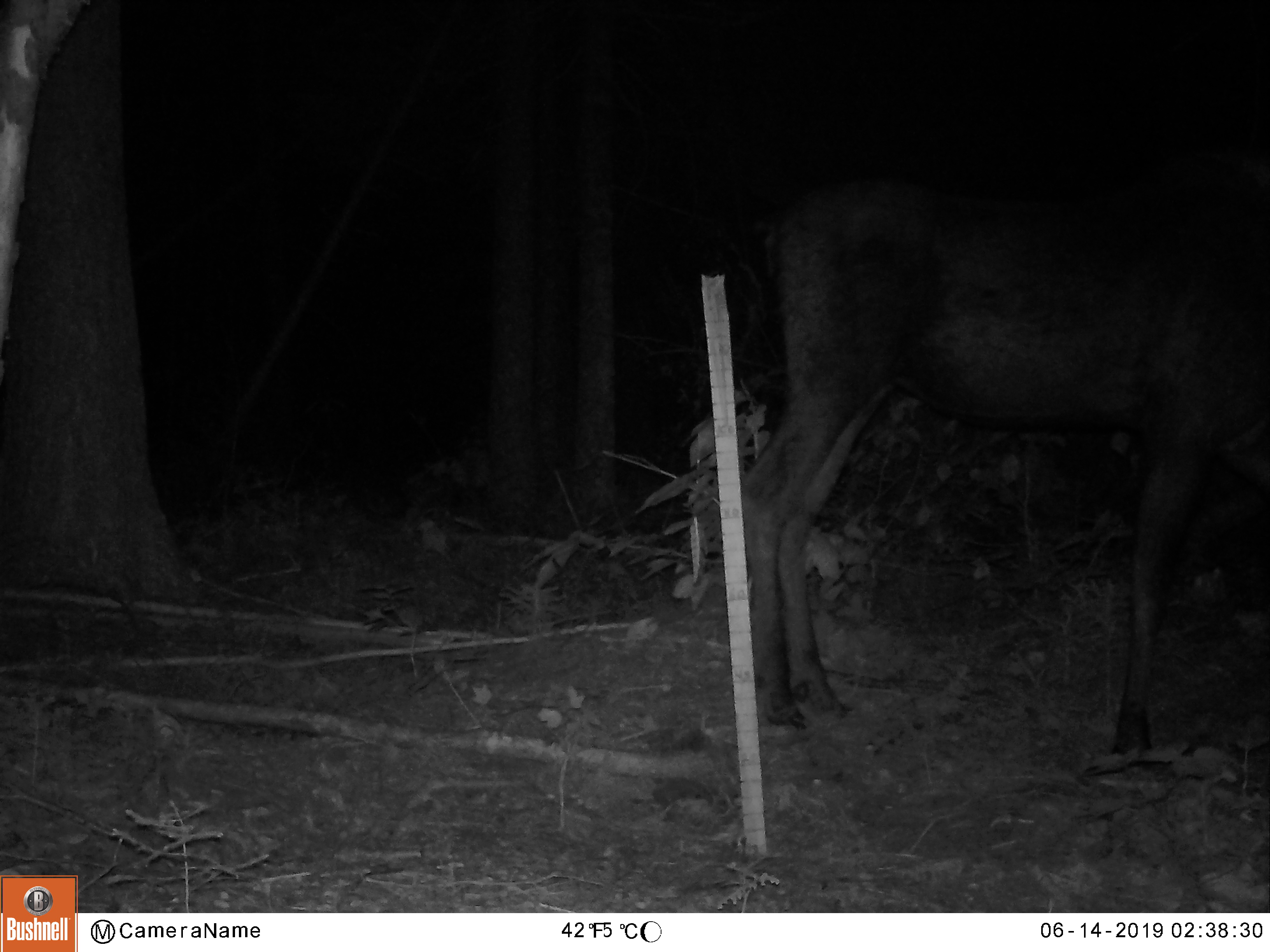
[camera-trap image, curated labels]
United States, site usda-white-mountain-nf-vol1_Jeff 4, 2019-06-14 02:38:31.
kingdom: Animalia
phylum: Chordata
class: Mammalia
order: Artiodactyla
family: Cervidae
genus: Alces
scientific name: Alces alces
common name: moose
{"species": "moose (Alces alces)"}